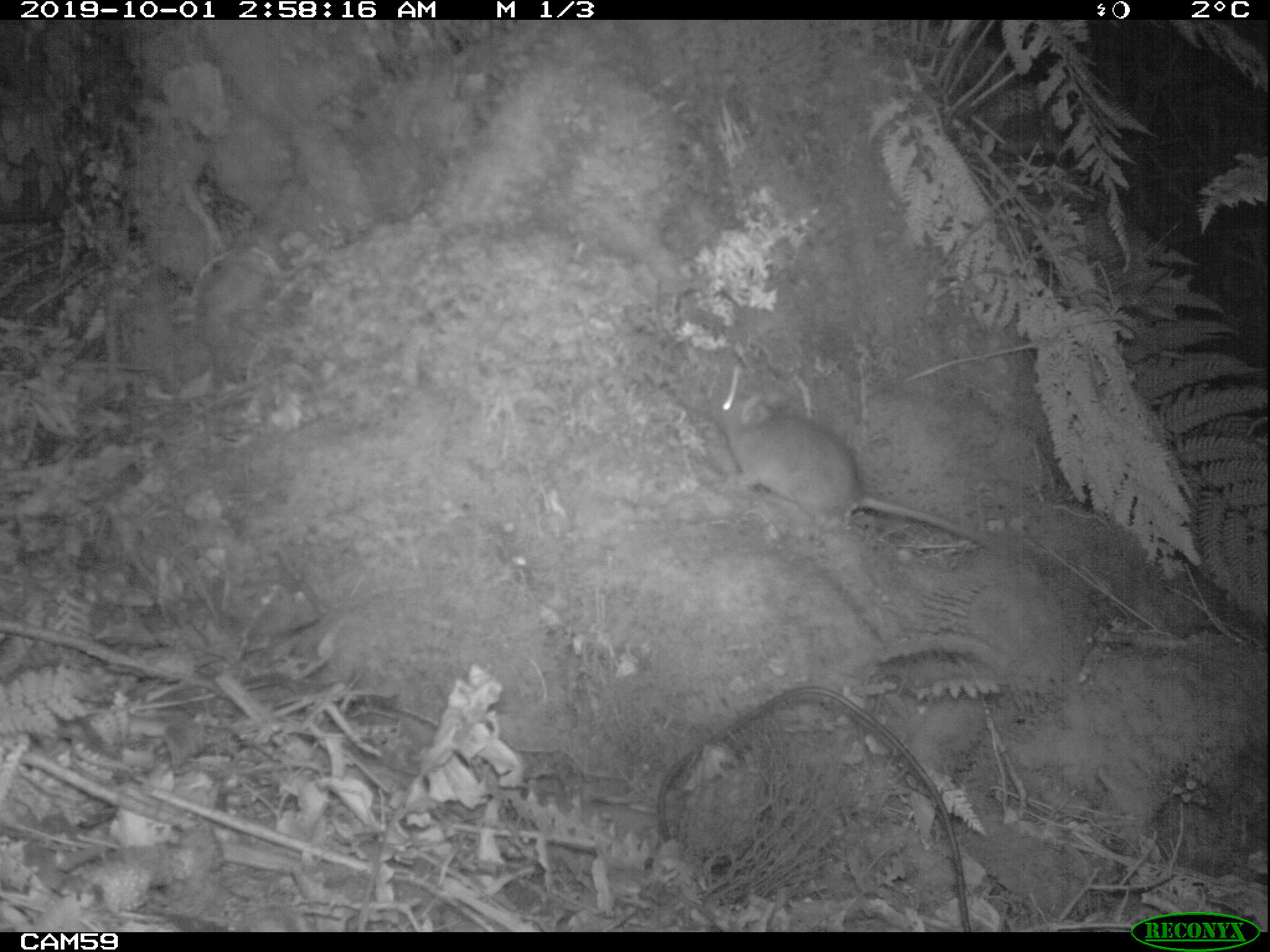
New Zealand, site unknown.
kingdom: Animalia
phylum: Chordata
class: Mammalia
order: Rodentia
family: Muridae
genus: Rattus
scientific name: Rattus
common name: rat